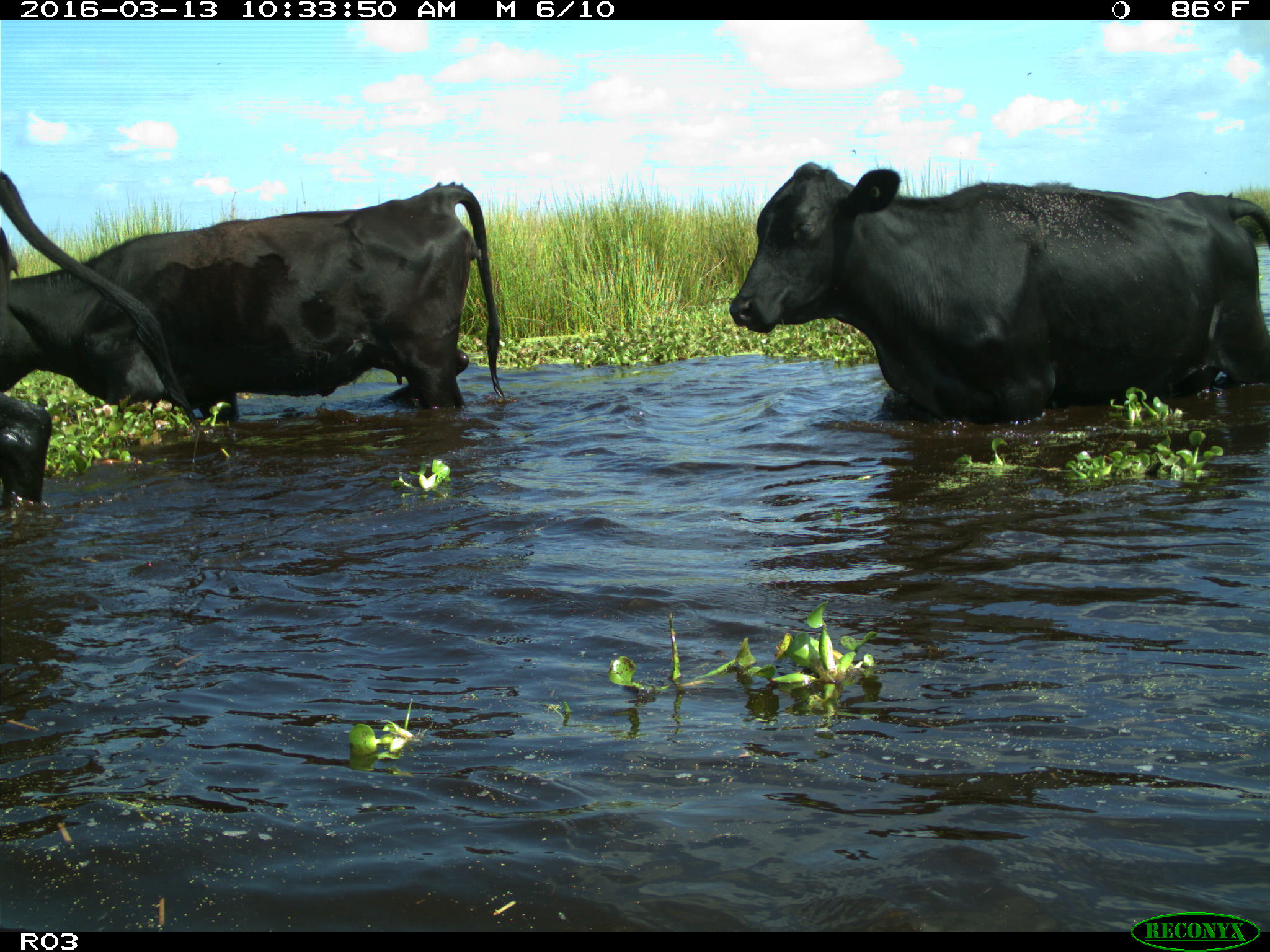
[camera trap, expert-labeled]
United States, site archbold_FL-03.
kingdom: Animalia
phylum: Chordata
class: Mammalia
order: Artiodactyla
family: Bovidae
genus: Bos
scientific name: Bos taurus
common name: domestic cow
Bos taurus (domestic cow).